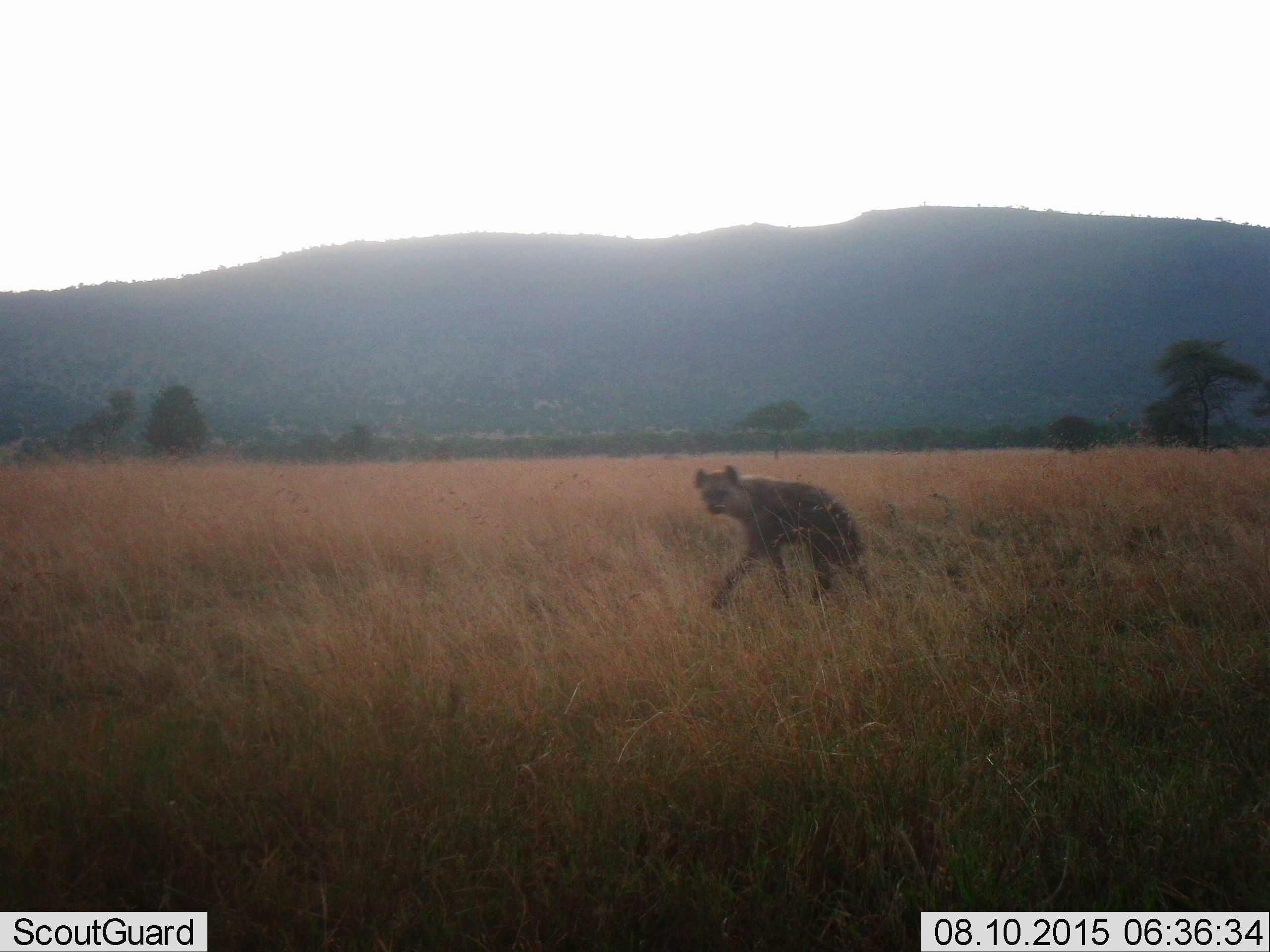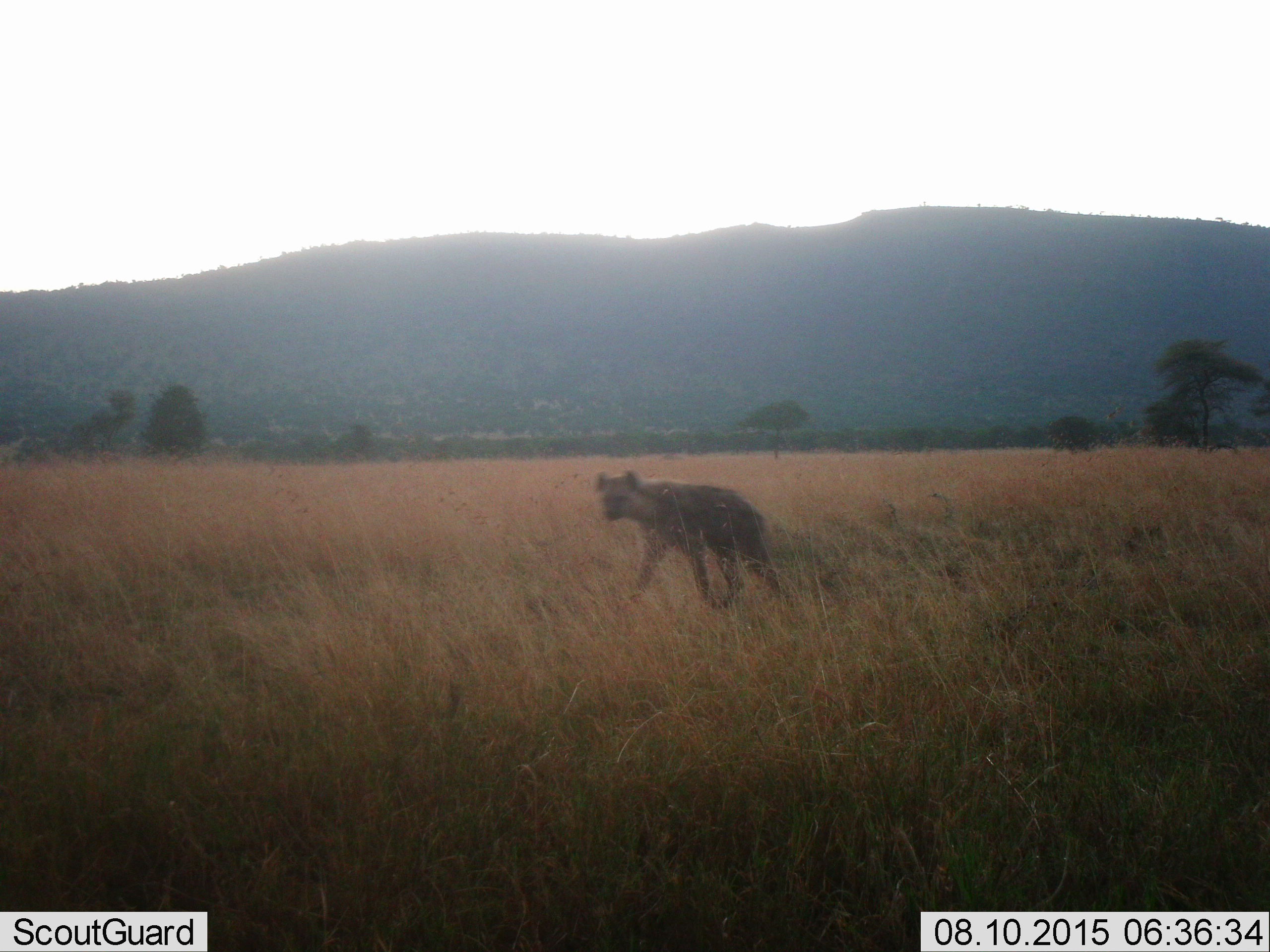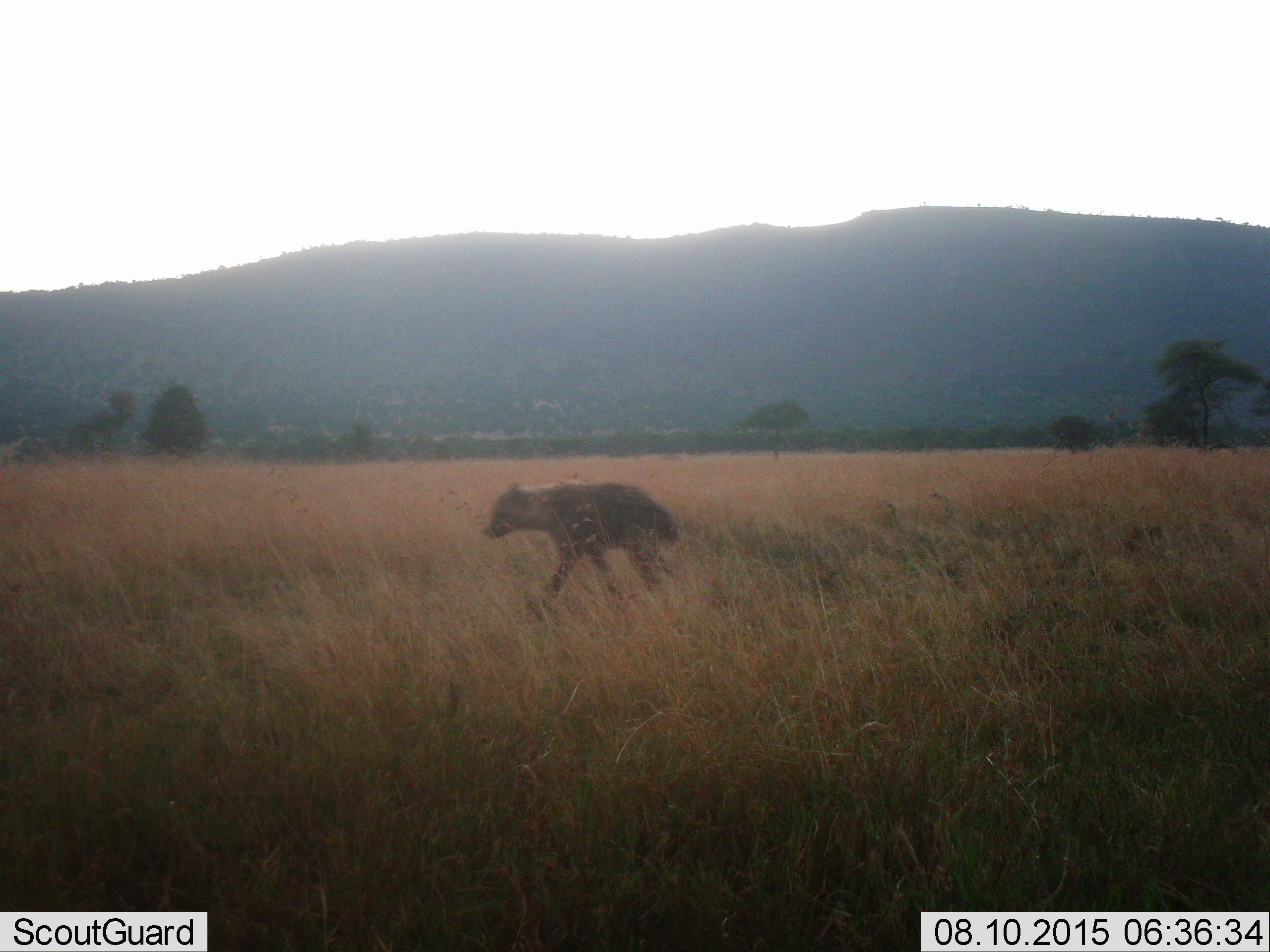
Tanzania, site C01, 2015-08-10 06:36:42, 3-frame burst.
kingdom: Animalia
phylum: Chordata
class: Mammalia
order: Carnivora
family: Hyaenidae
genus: Crocuta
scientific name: Crocuta crocuta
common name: spotted hyena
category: hyenaspotted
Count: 1.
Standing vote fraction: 8%.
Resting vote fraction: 0%.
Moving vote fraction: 100%.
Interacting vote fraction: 0%.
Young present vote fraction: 0%.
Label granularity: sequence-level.